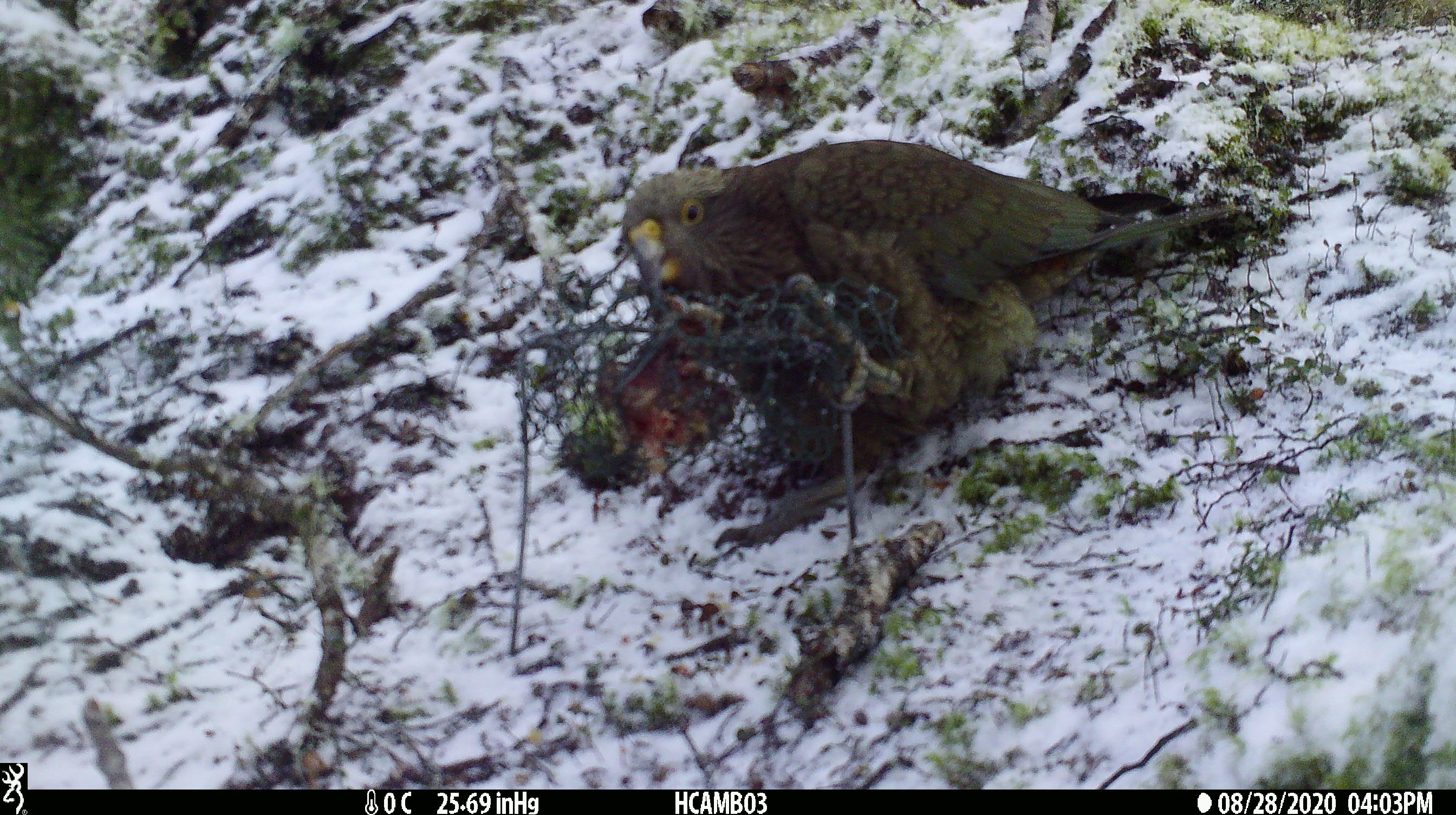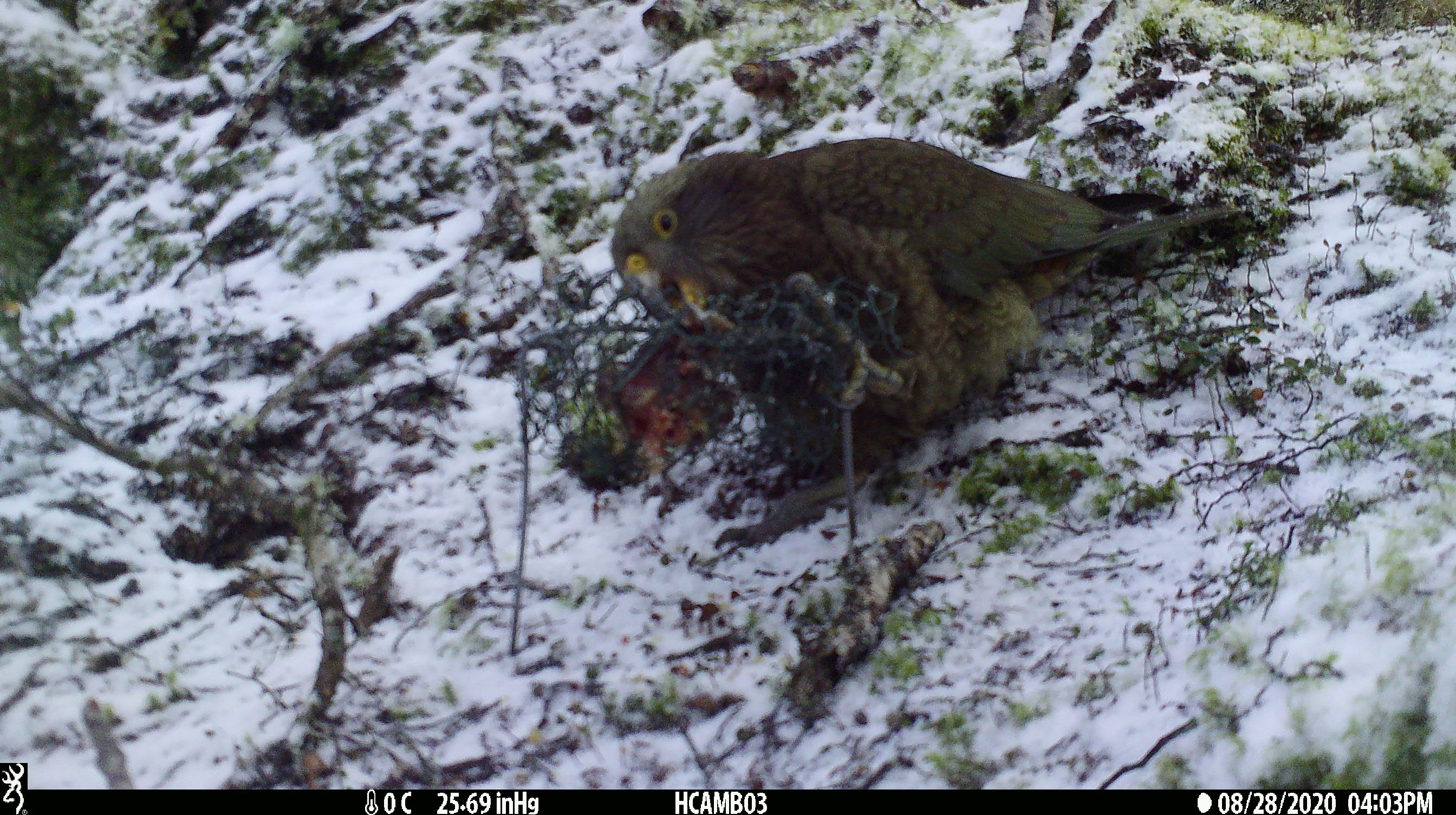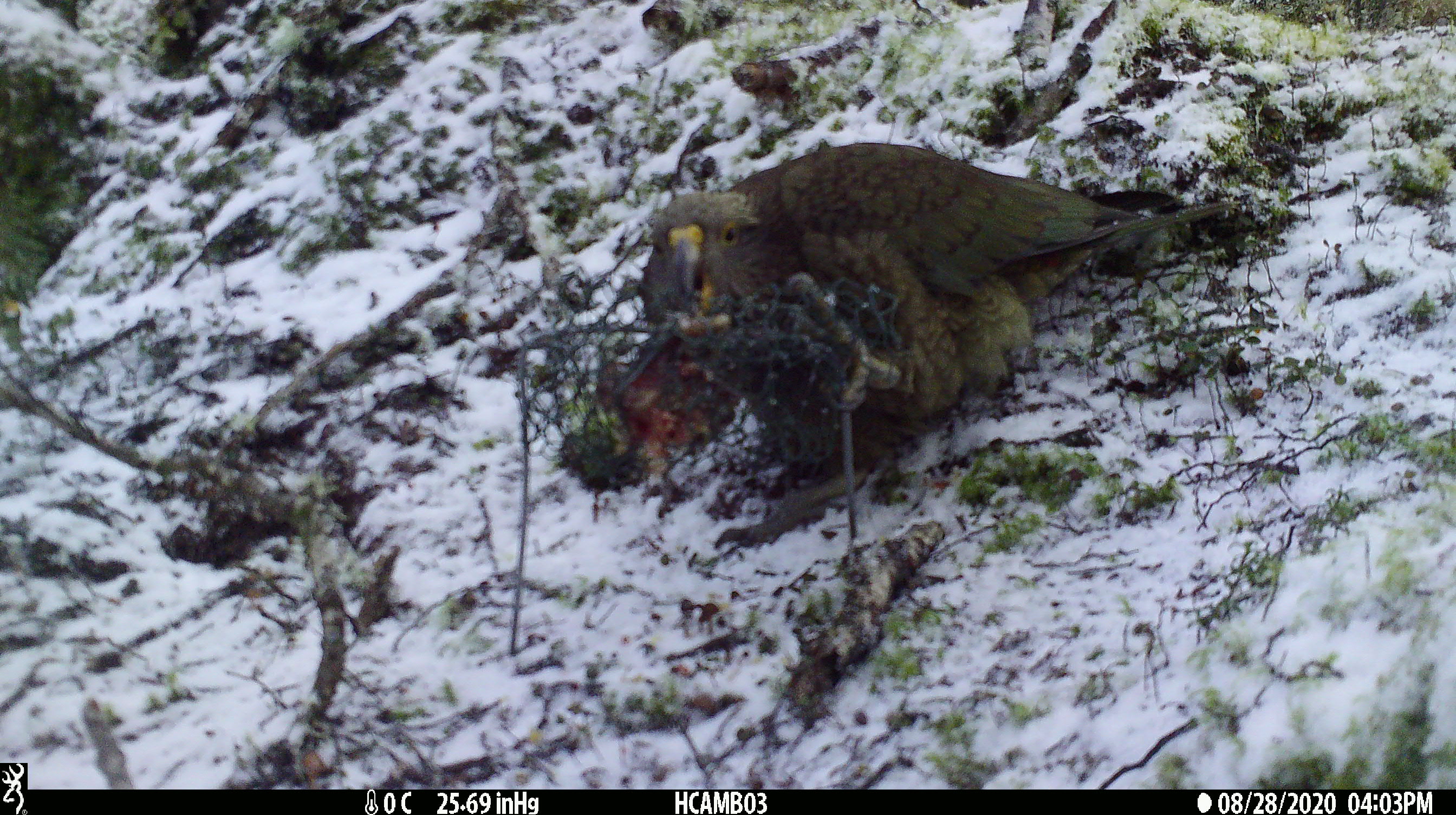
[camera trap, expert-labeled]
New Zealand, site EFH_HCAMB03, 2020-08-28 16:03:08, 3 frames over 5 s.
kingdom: Animalia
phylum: Chordata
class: Aves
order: Psittaciformes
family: Strigopidae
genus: Nestor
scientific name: Nestor notabilis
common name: kea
Kea (Nestor notabilis).